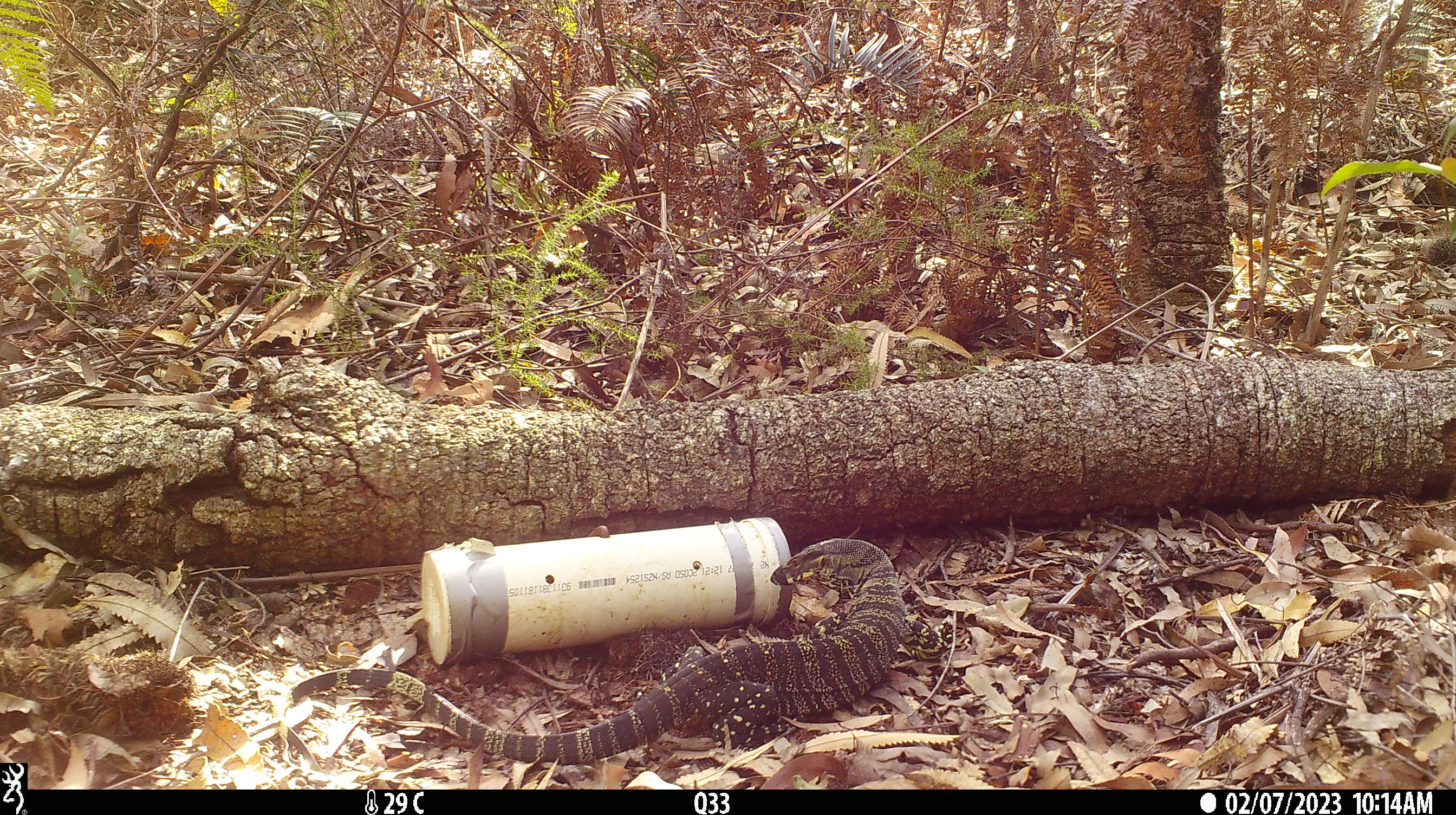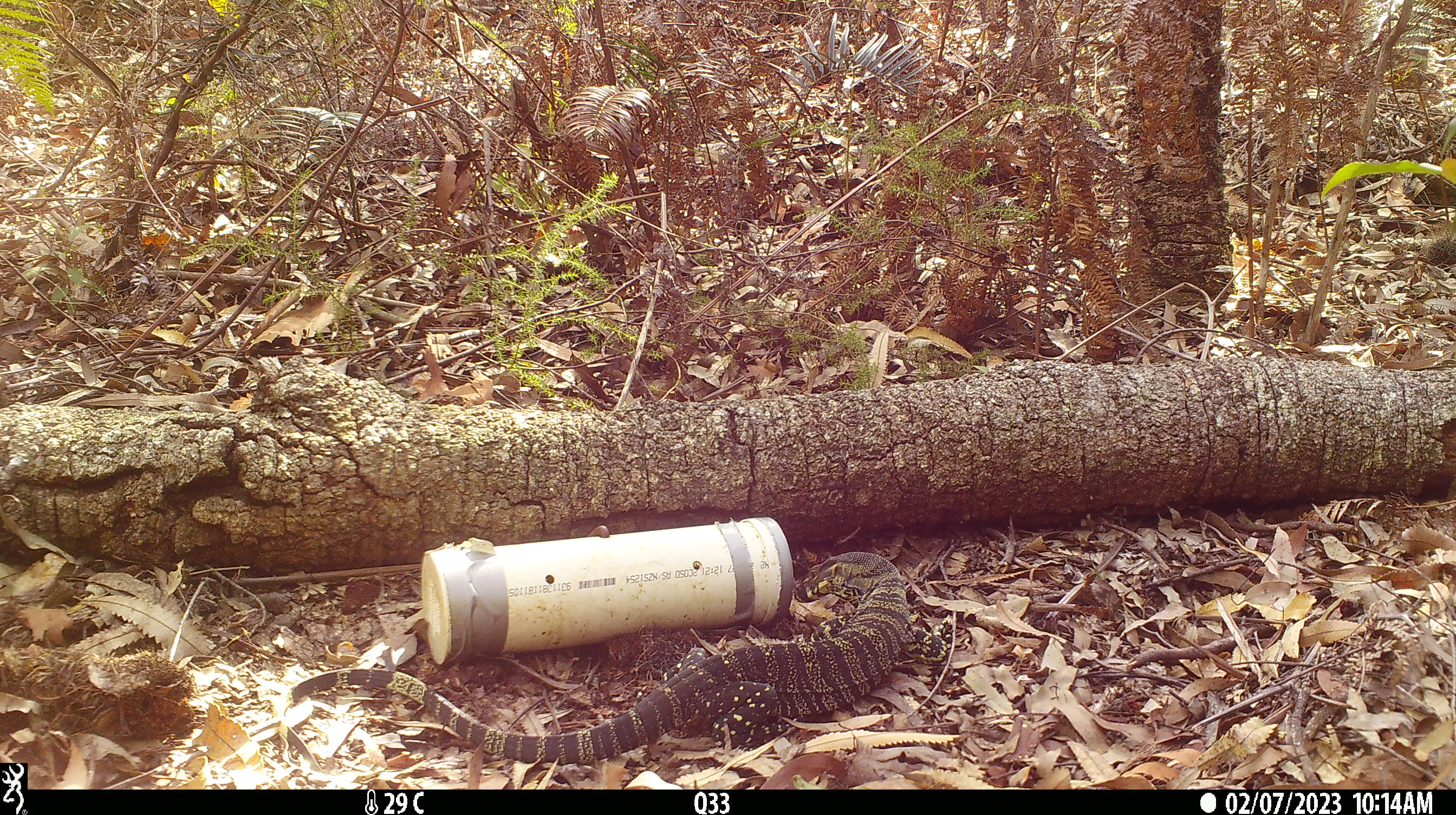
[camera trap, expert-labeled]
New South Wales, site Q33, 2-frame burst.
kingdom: Animalia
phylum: Chordata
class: Reptilia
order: Squamata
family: Varanidae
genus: Varanus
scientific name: Varanus varius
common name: lace monitor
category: goanna